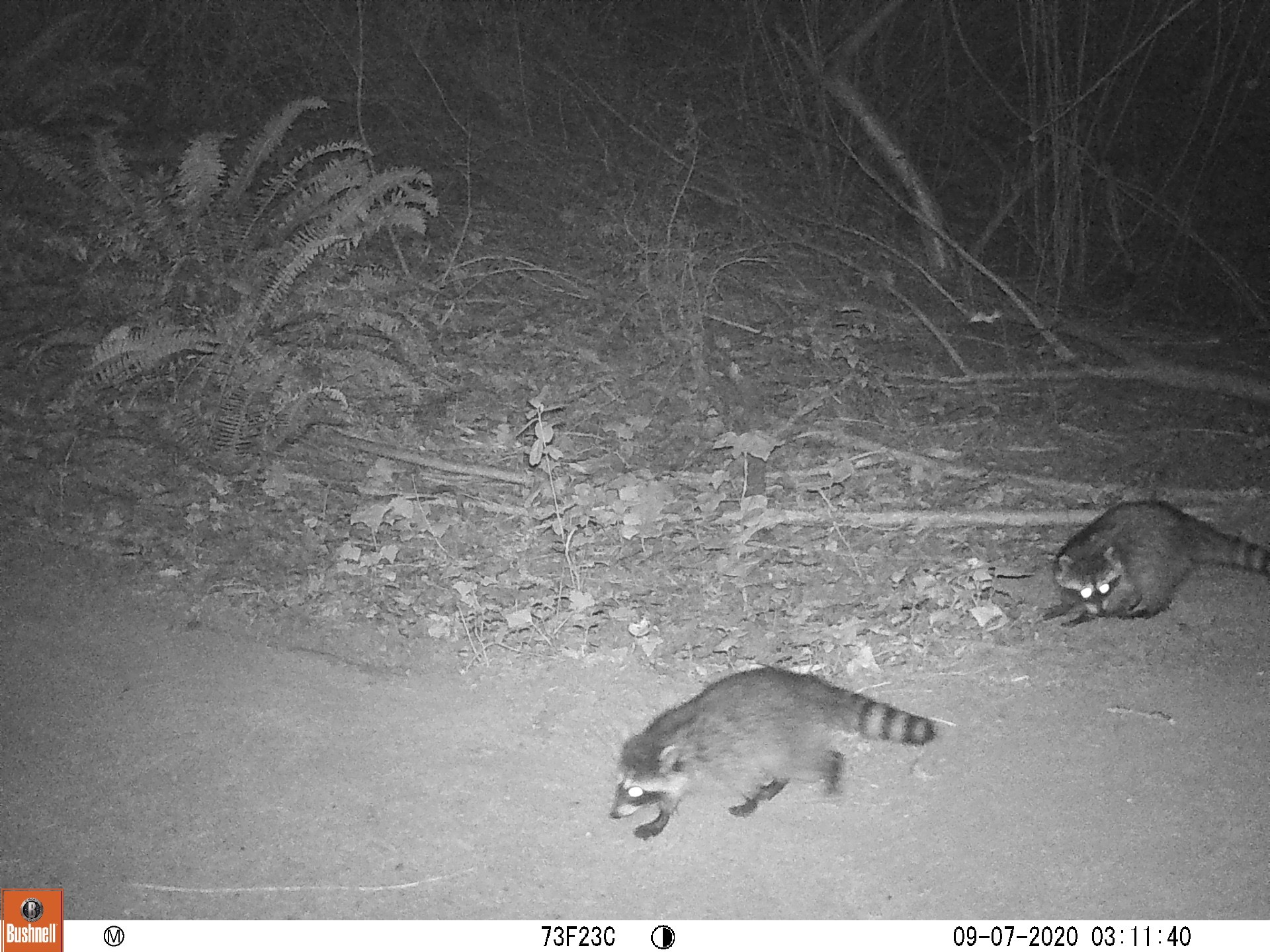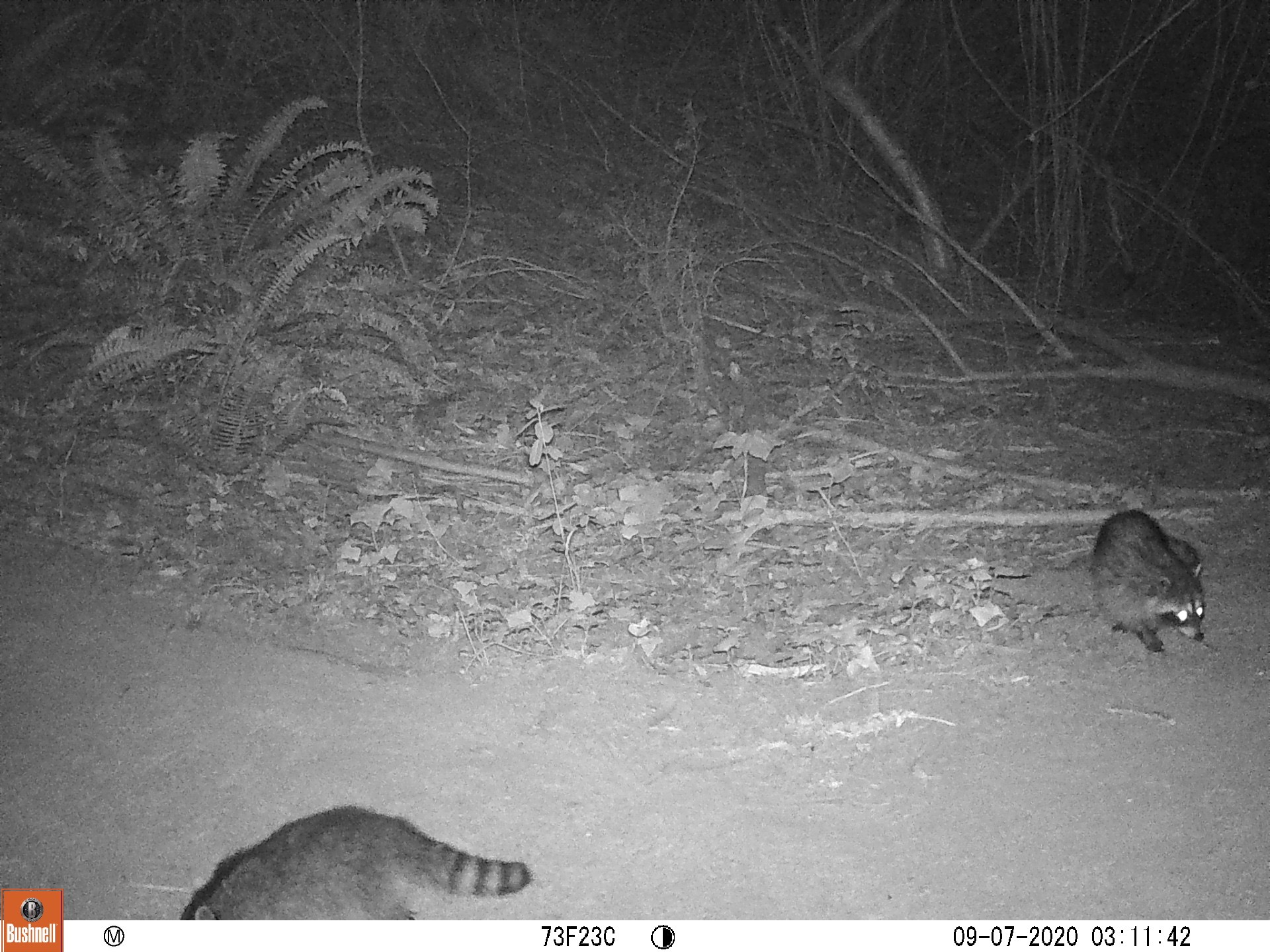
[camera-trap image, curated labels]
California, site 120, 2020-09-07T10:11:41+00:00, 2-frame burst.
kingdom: Animalia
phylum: Chordata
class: Mammalia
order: Carnivora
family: Procyonidae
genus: Procyon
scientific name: Procyon lotor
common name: raccoon